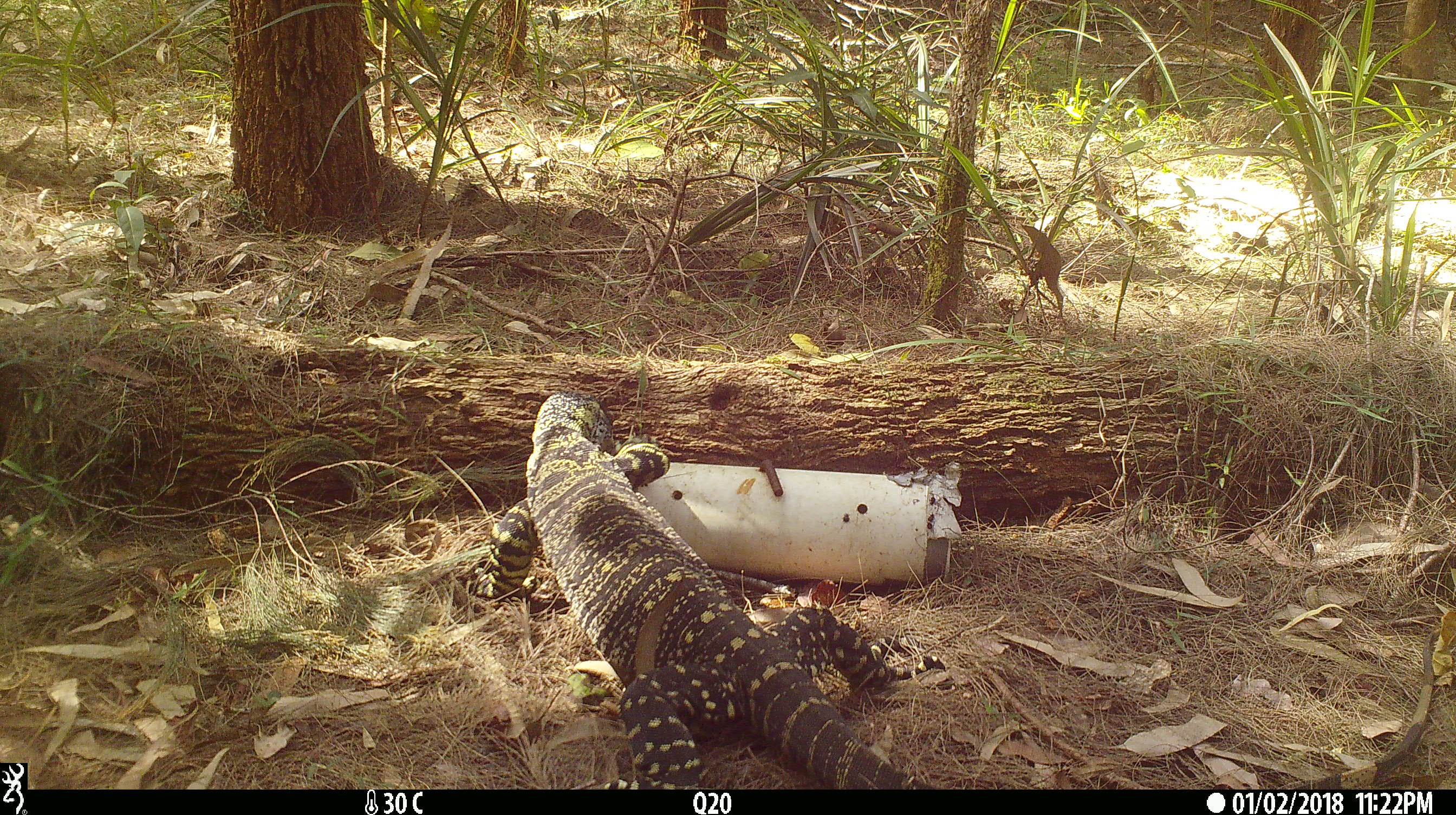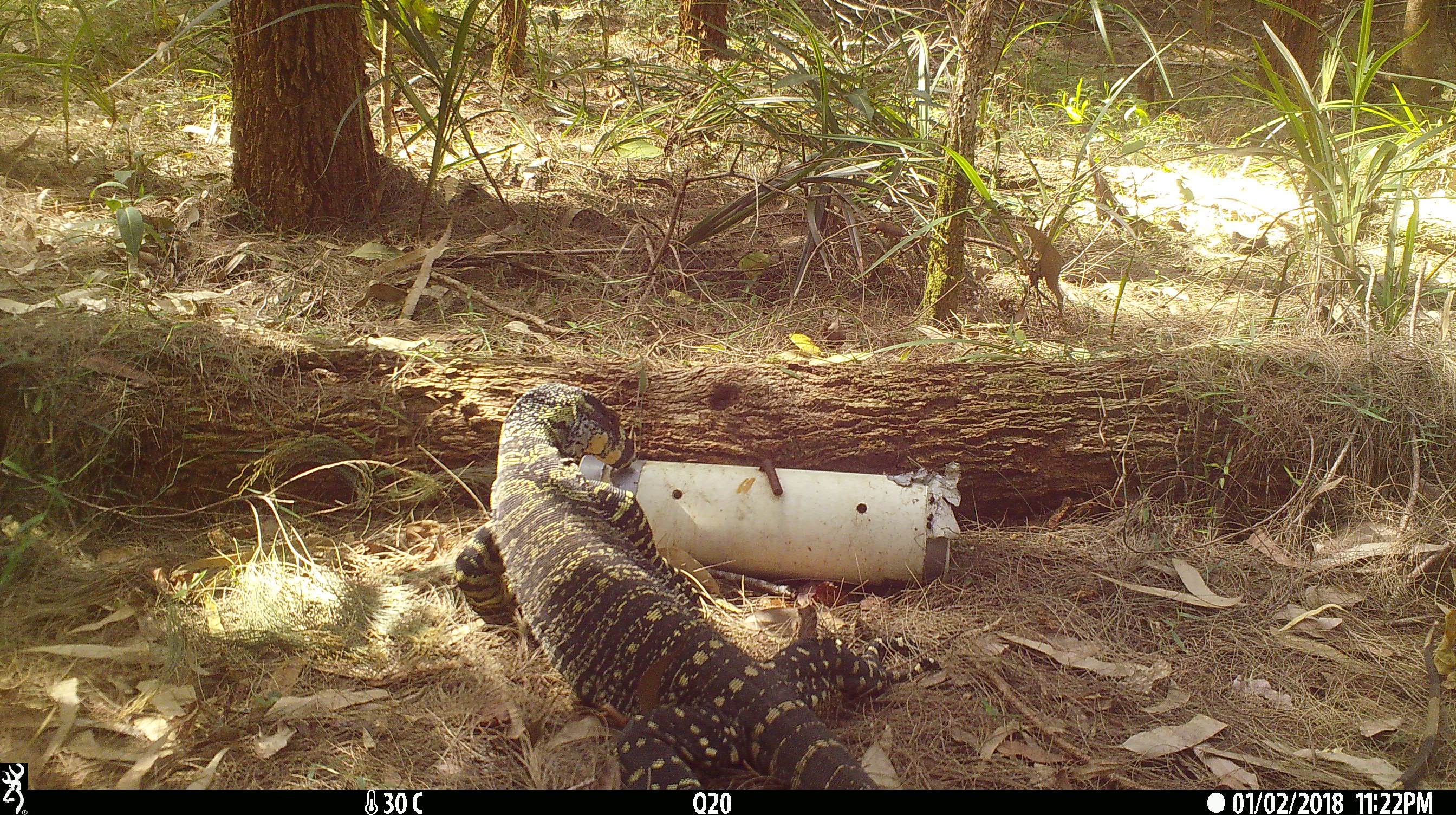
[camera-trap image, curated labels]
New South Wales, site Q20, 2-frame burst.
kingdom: Animalia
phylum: Chordata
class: Reptilia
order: Squamata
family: Varanidae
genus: Varanus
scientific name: Varanus varius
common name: lace monitor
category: goanna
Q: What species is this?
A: Goanna (lace monitor) (Varanus varius).